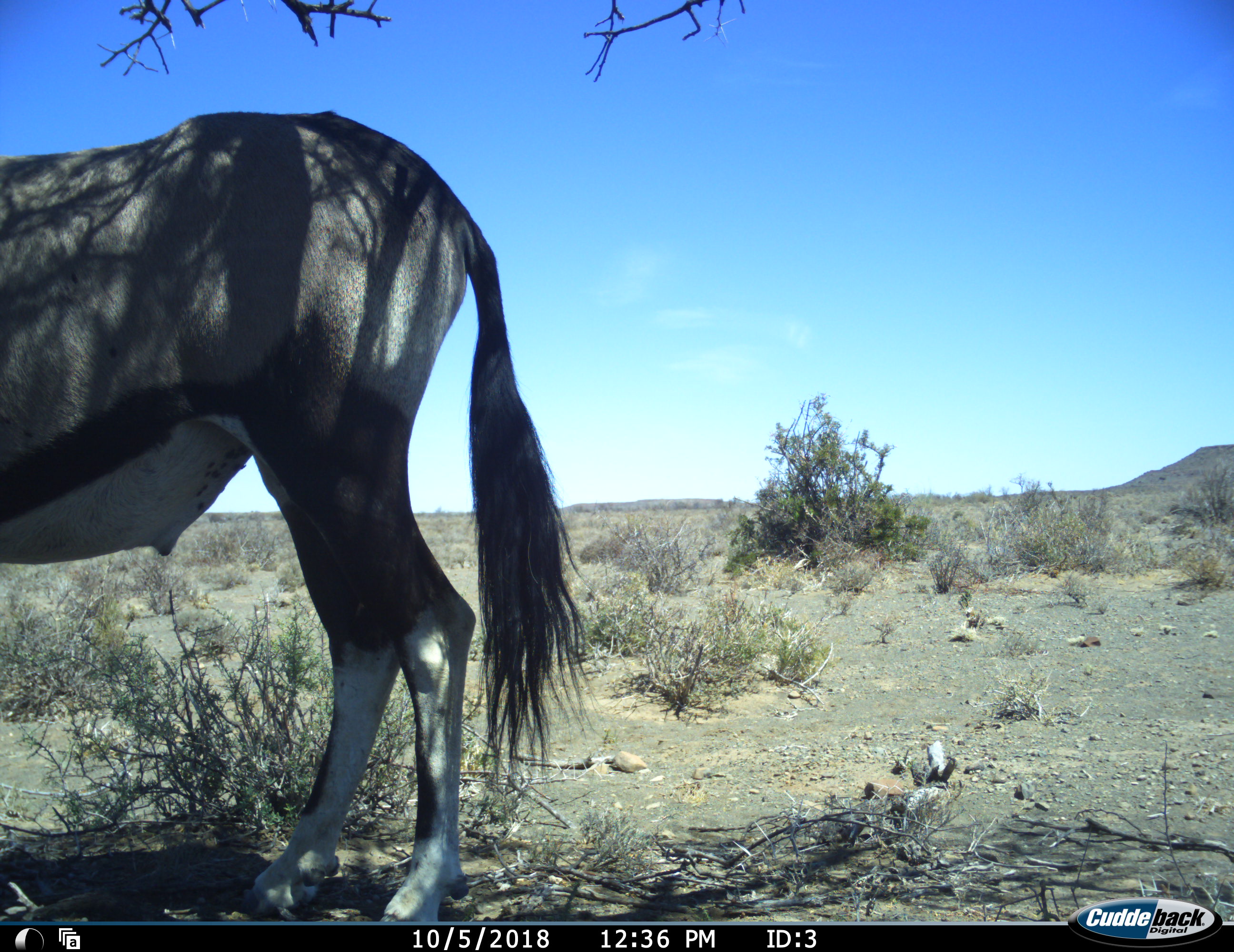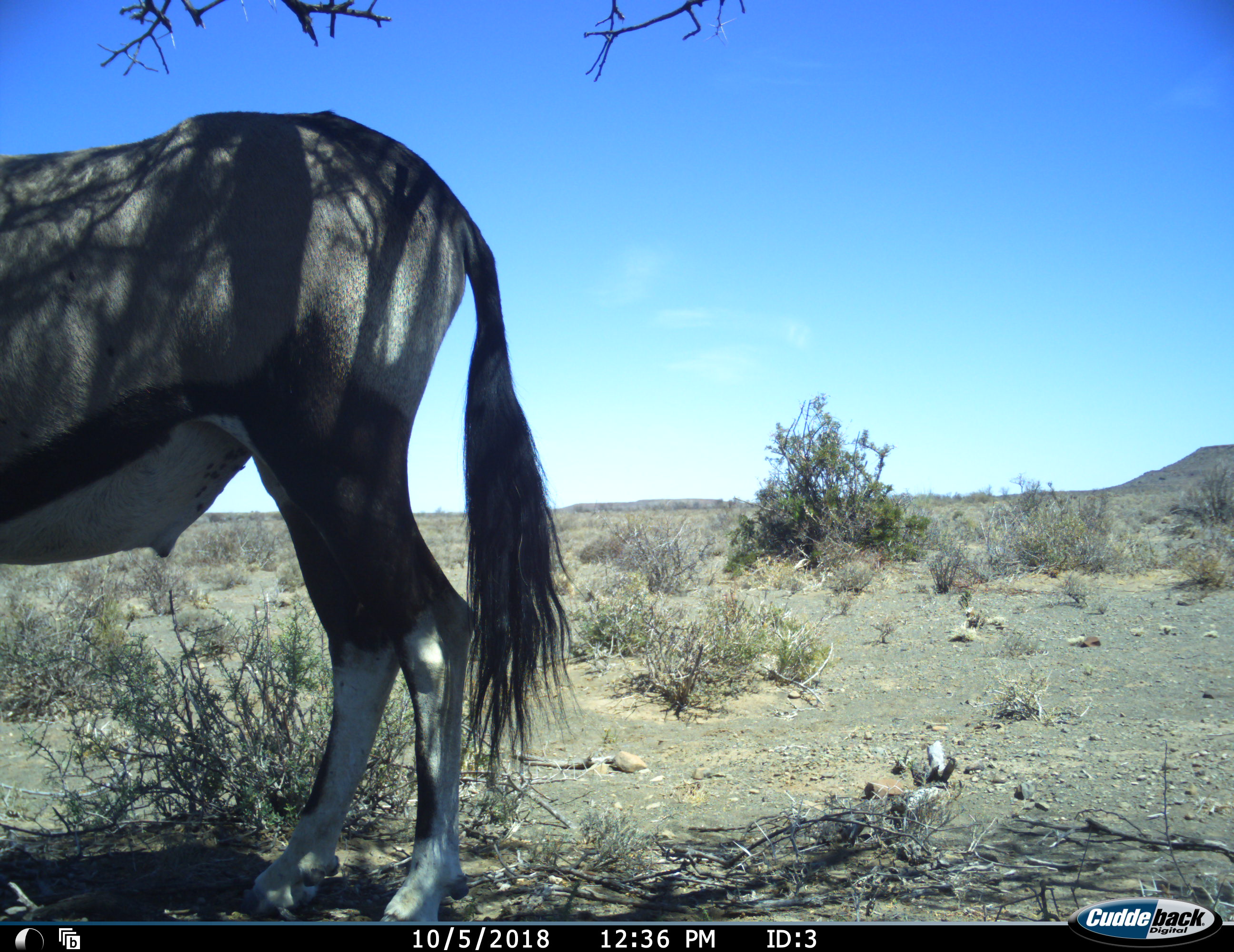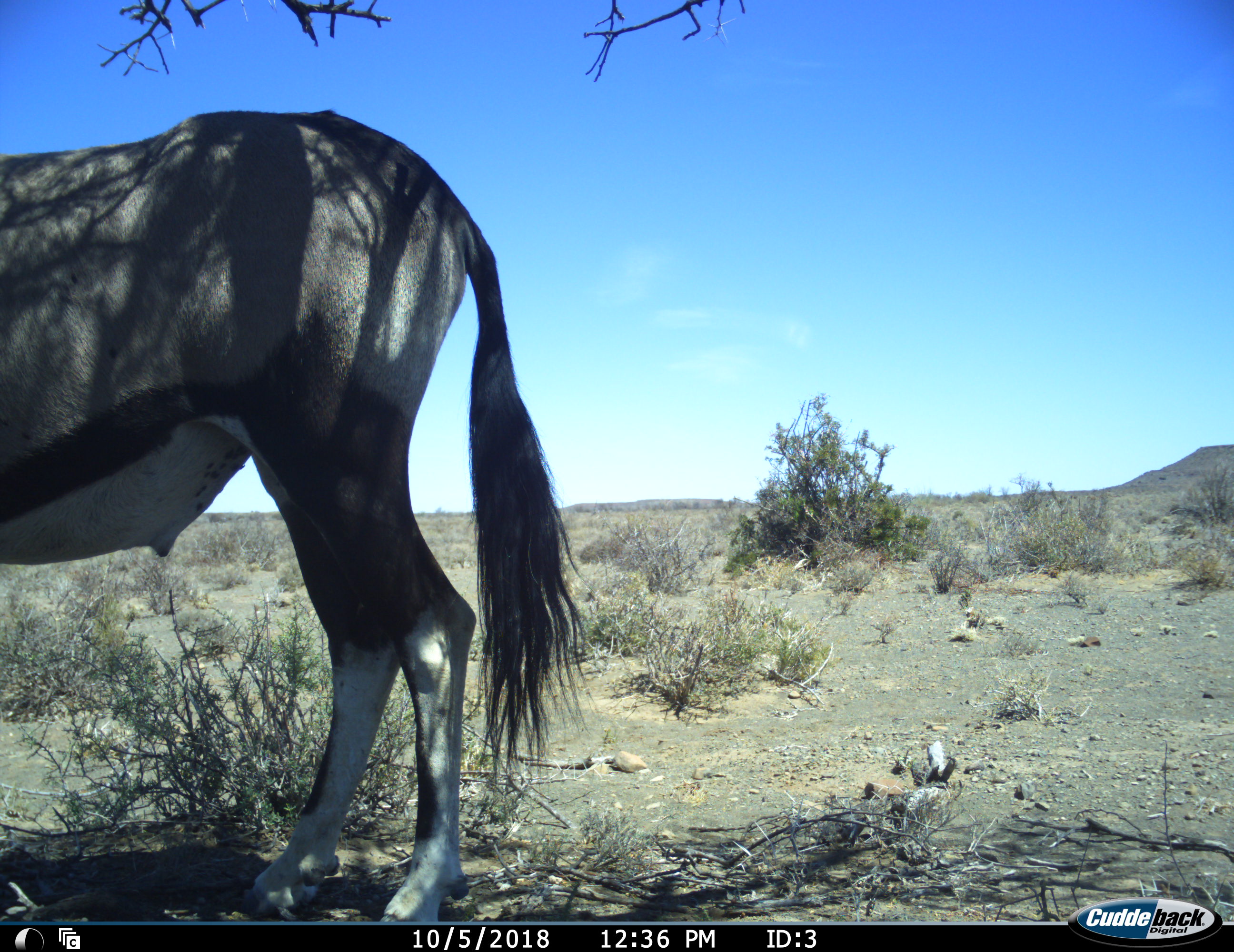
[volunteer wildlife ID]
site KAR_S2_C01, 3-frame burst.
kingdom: Animalia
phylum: Chordata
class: Mammalia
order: Artiodactyla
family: Bovidae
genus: Oryx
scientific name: Oryx gazella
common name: gemsbok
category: oryx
Oryx (gemsbok) (Oryx gazella), count 1. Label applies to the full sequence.